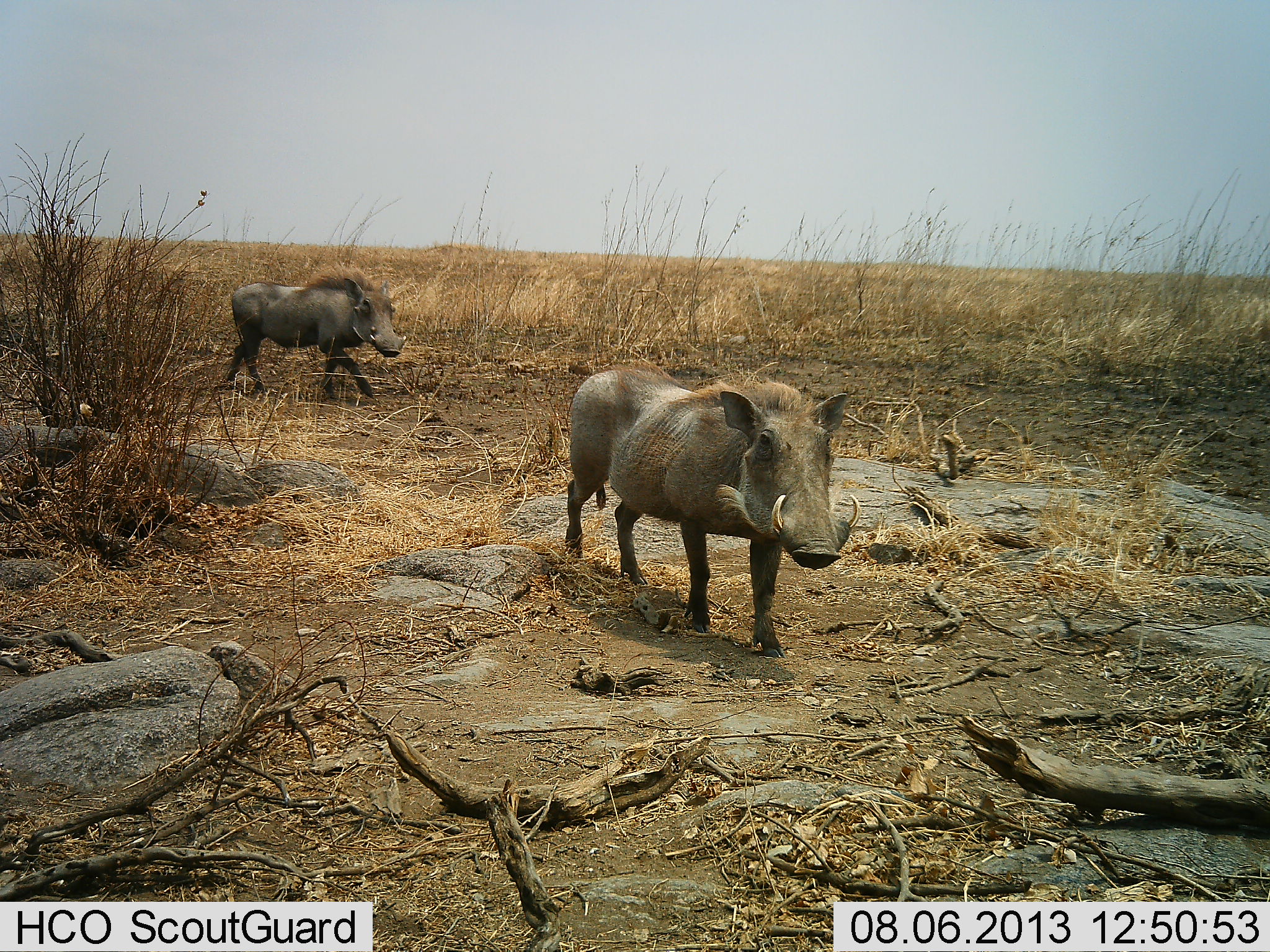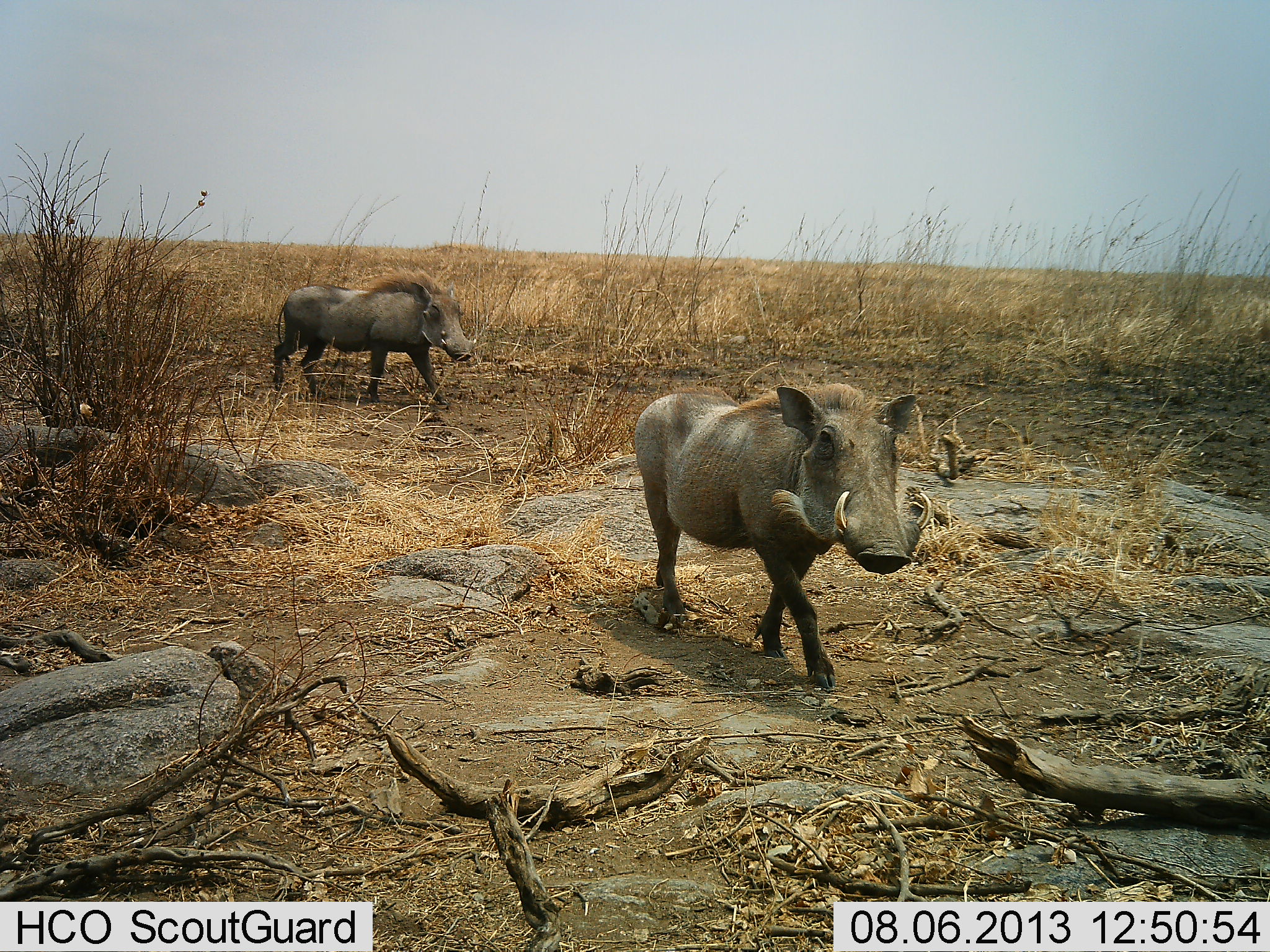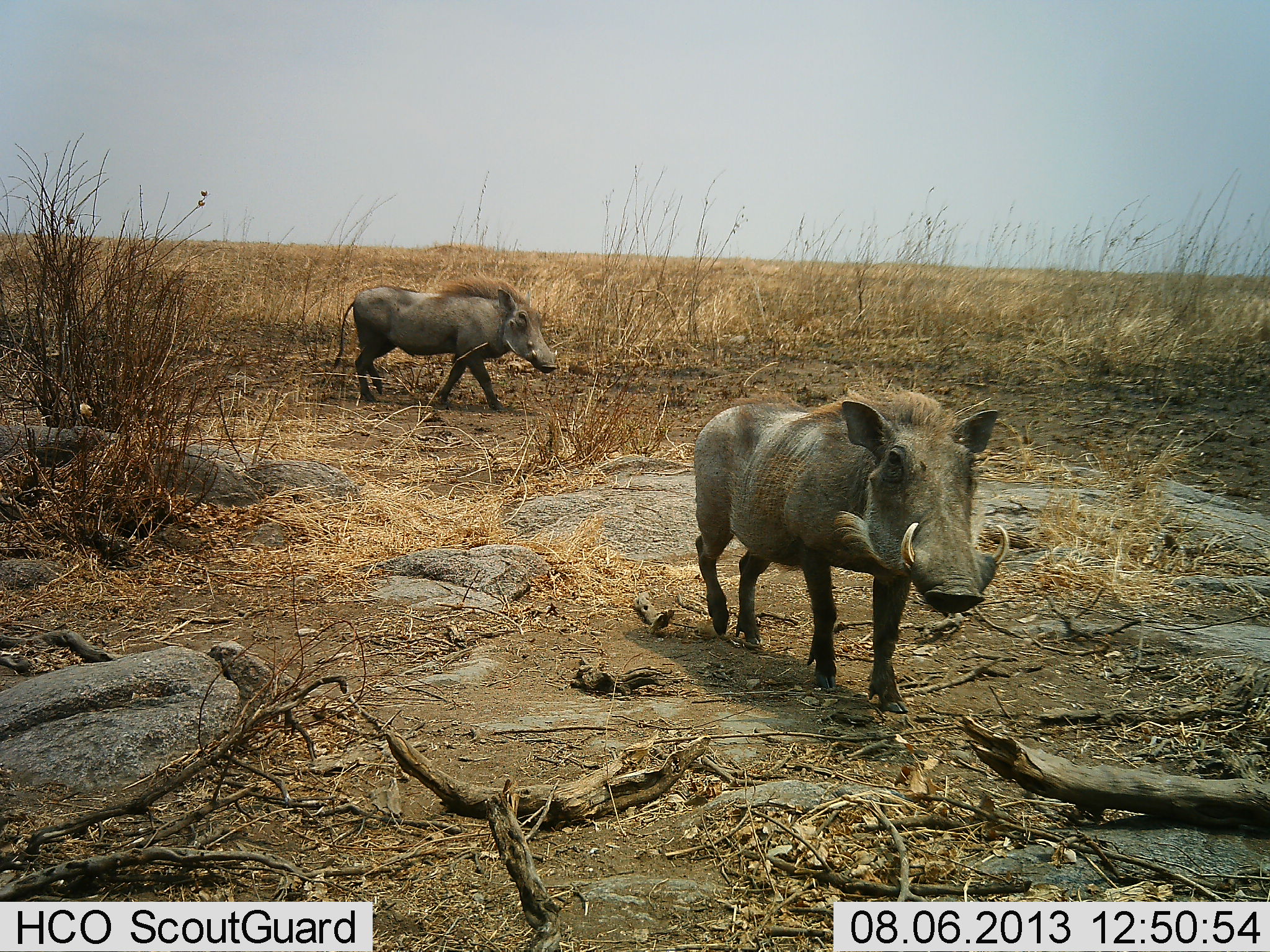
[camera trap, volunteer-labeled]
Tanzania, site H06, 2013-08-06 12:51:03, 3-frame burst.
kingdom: Animalia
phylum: Chordata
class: Mammalia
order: Artiodactyla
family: Suidae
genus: Phacochoerus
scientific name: Phacochoerus africanus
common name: warthog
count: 2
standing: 0%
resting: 0%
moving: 100%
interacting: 0%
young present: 0%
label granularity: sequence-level